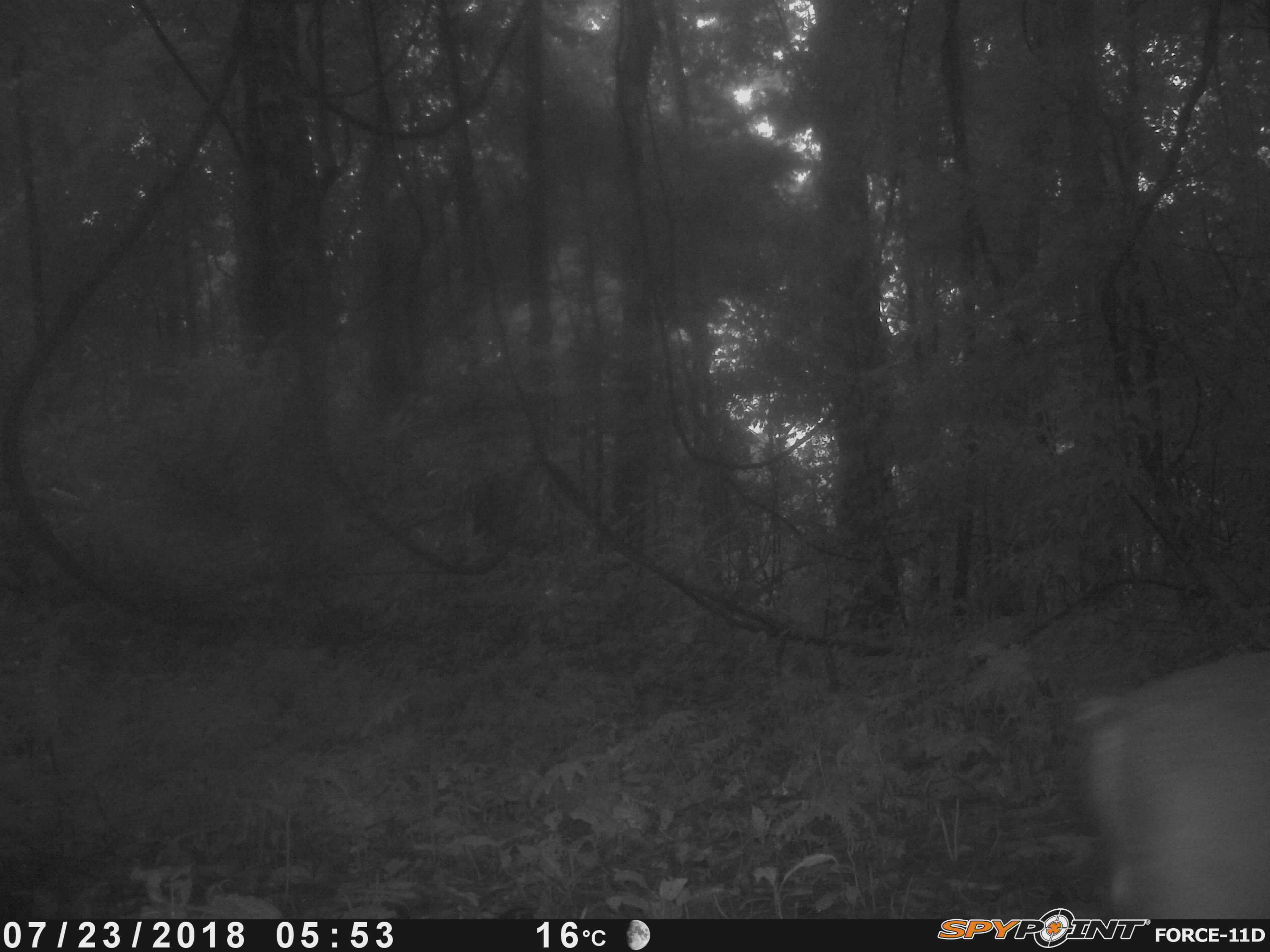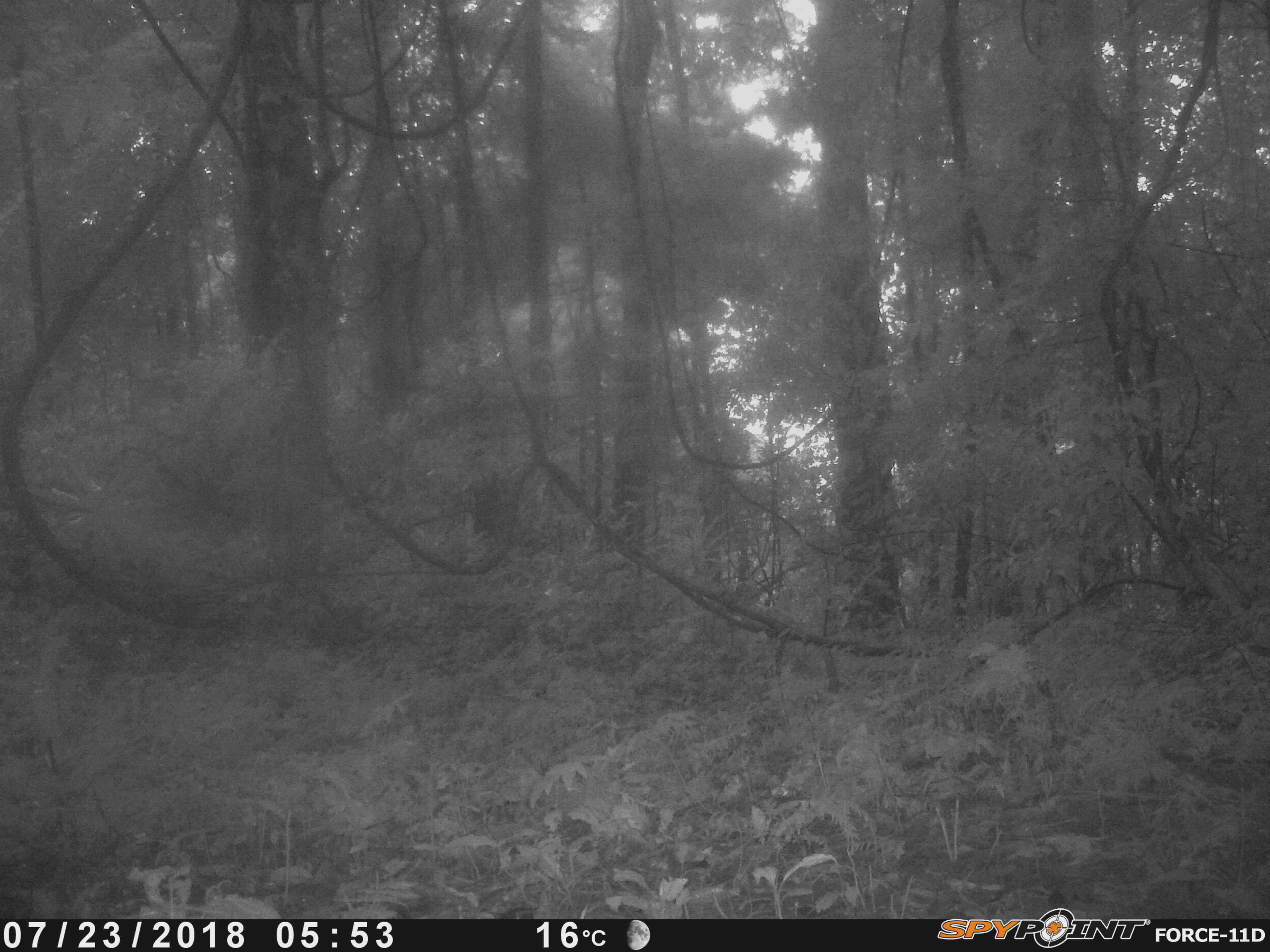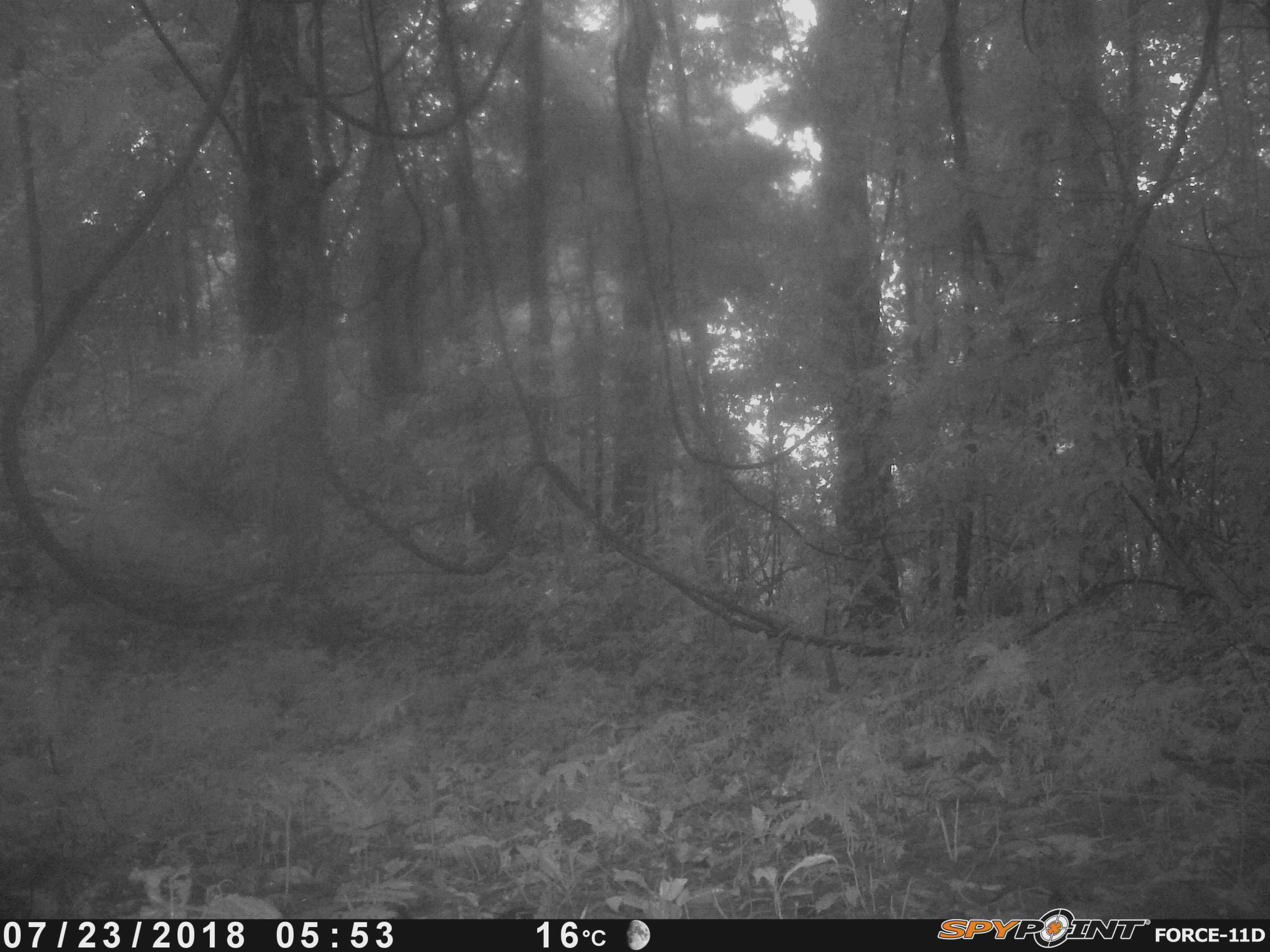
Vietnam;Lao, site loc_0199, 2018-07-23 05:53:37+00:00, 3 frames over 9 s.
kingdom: Animalia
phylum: Chordata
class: Mammalia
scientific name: Mammalia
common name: mammal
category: unidentified mammal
Unidentified mammal (mammal) (Mammalia). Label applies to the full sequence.